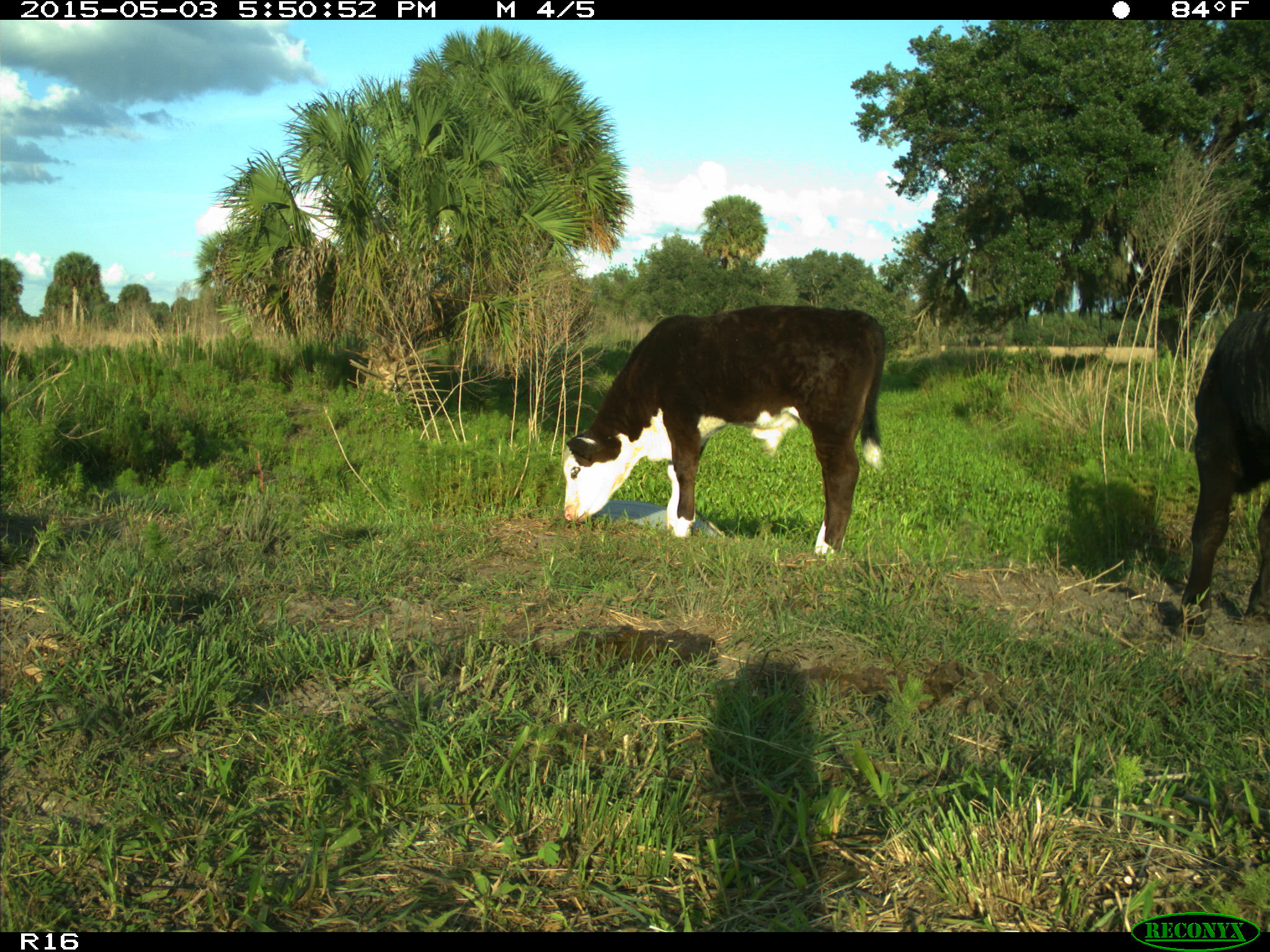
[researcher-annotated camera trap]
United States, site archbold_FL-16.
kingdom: Animalia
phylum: Chordata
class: Mammalia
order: Artiodactyla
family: Bovidae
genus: Bos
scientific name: Bos taurus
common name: domestic cow